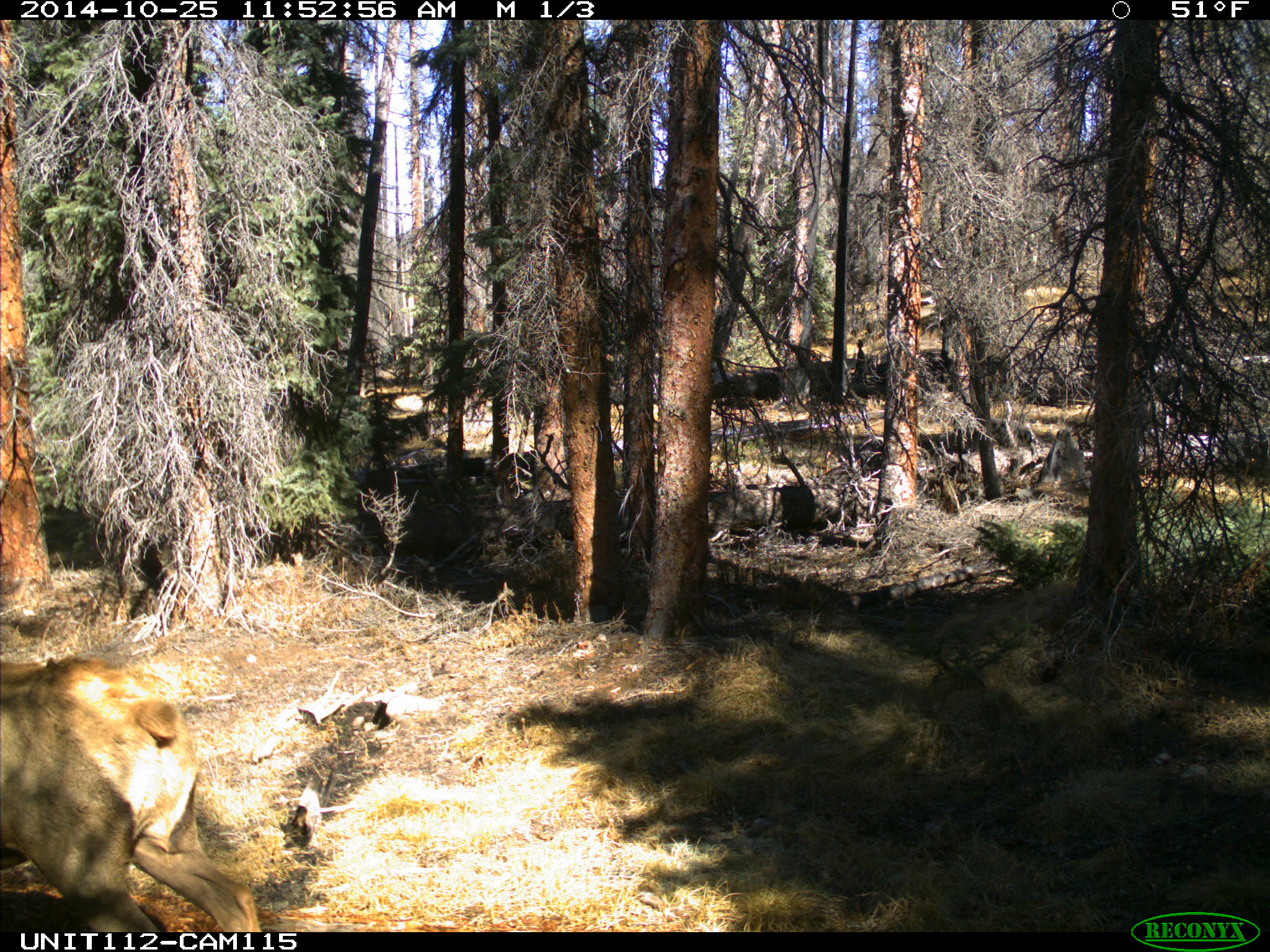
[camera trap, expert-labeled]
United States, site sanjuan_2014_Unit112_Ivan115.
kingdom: Animalia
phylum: Chordata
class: Mammalia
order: Artiodactyla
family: Cervidae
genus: Cervus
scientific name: Cervus elaphus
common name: red deer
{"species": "Cervus elaphus (red deer)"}